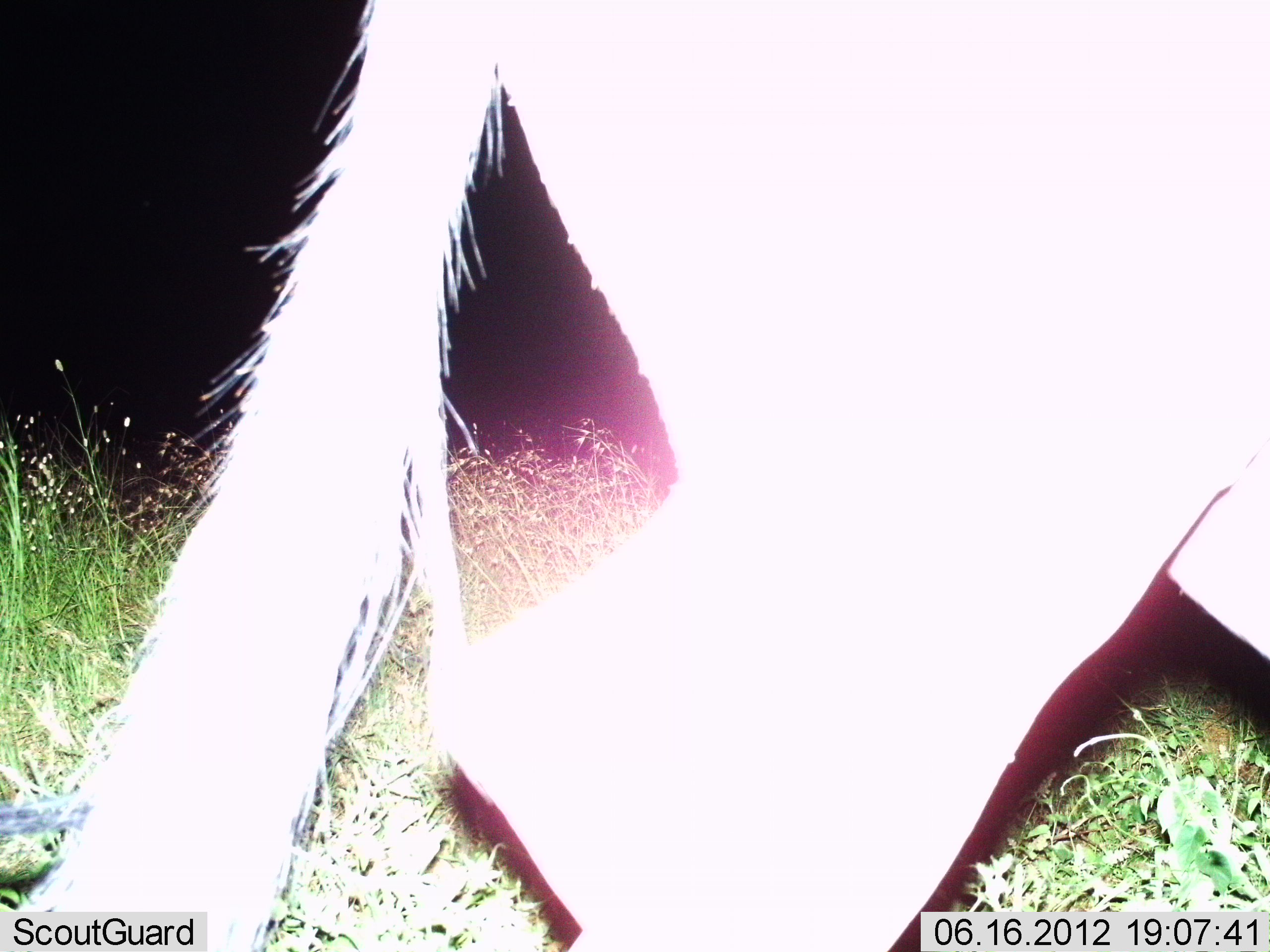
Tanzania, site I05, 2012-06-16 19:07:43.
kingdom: Animalia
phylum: Chordata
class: Mammalia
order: Artiodactyla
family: Bovidae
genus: Connochaetes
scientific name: Connochaetes taurinus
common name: blue wildebeest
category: wildebeest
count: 1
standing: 10%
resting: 0%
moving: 90%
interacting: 0%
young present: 0%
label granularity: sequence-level